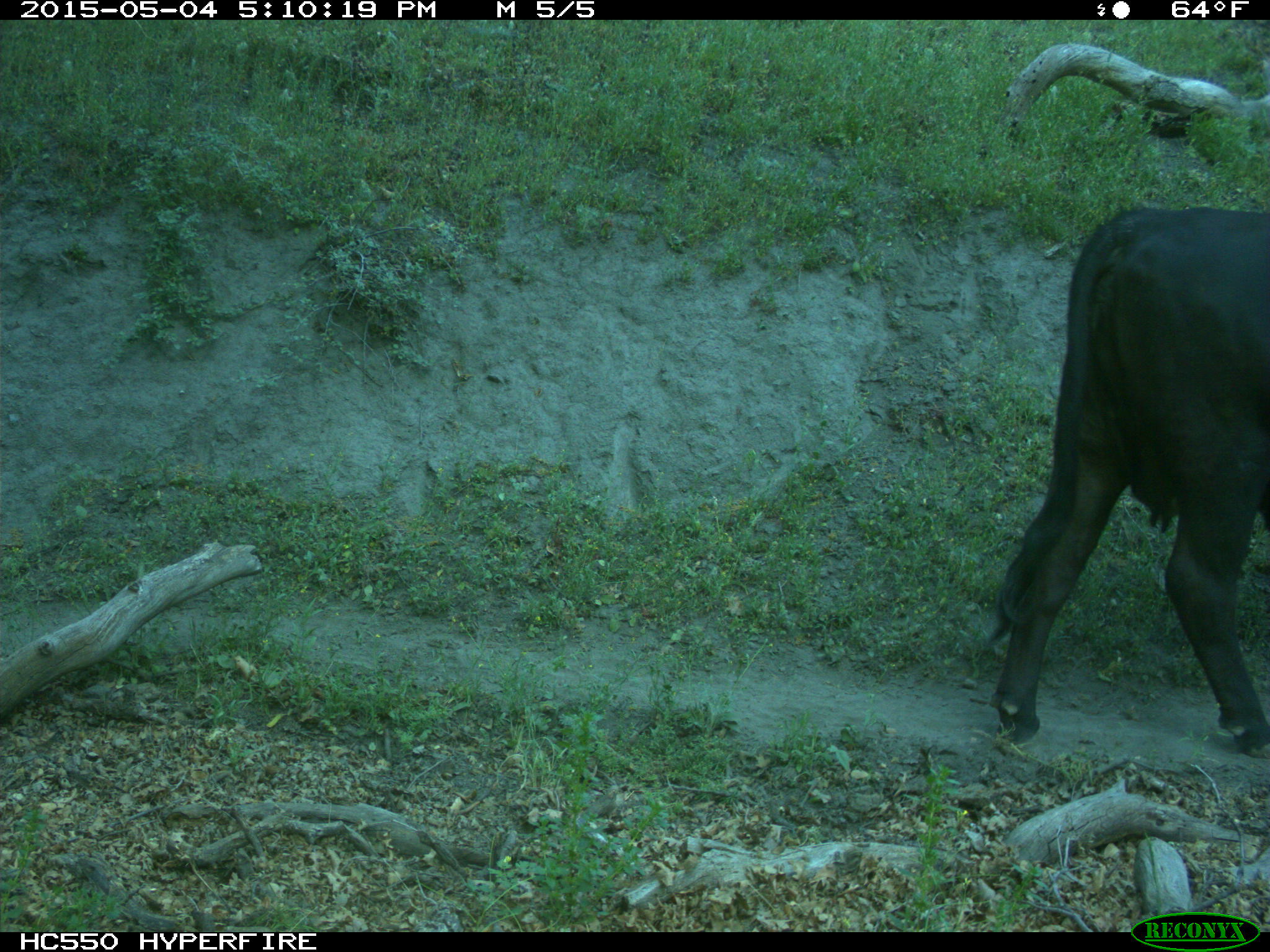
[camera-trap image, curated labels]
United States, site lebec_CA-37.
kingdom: Animalia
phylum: Chordata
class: Mammalia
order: Artiodactyla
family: Bovidae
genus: Bos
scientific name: Bos taurus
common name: domestic cow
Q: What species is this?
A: Bos taurus (domestic cow).